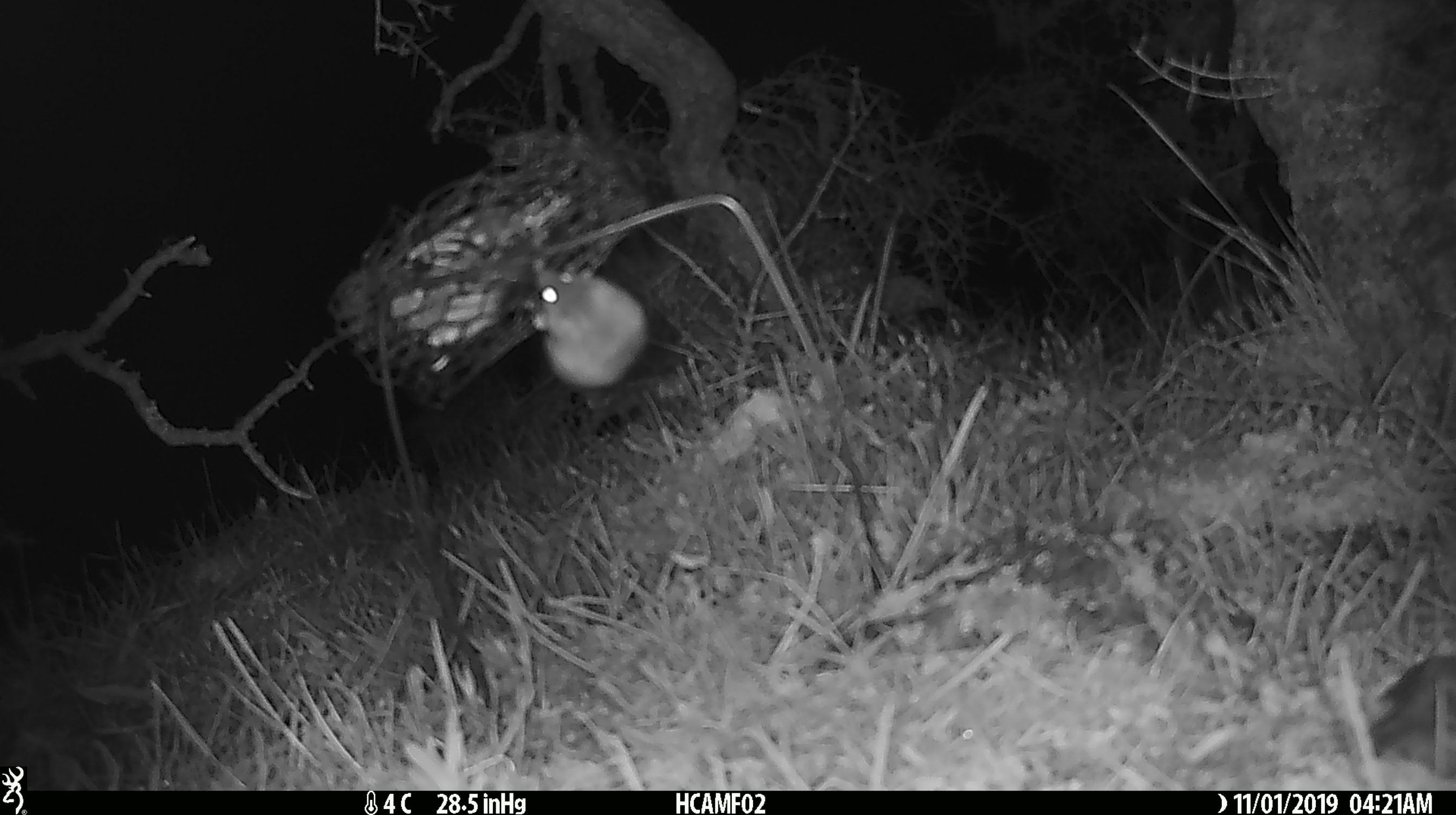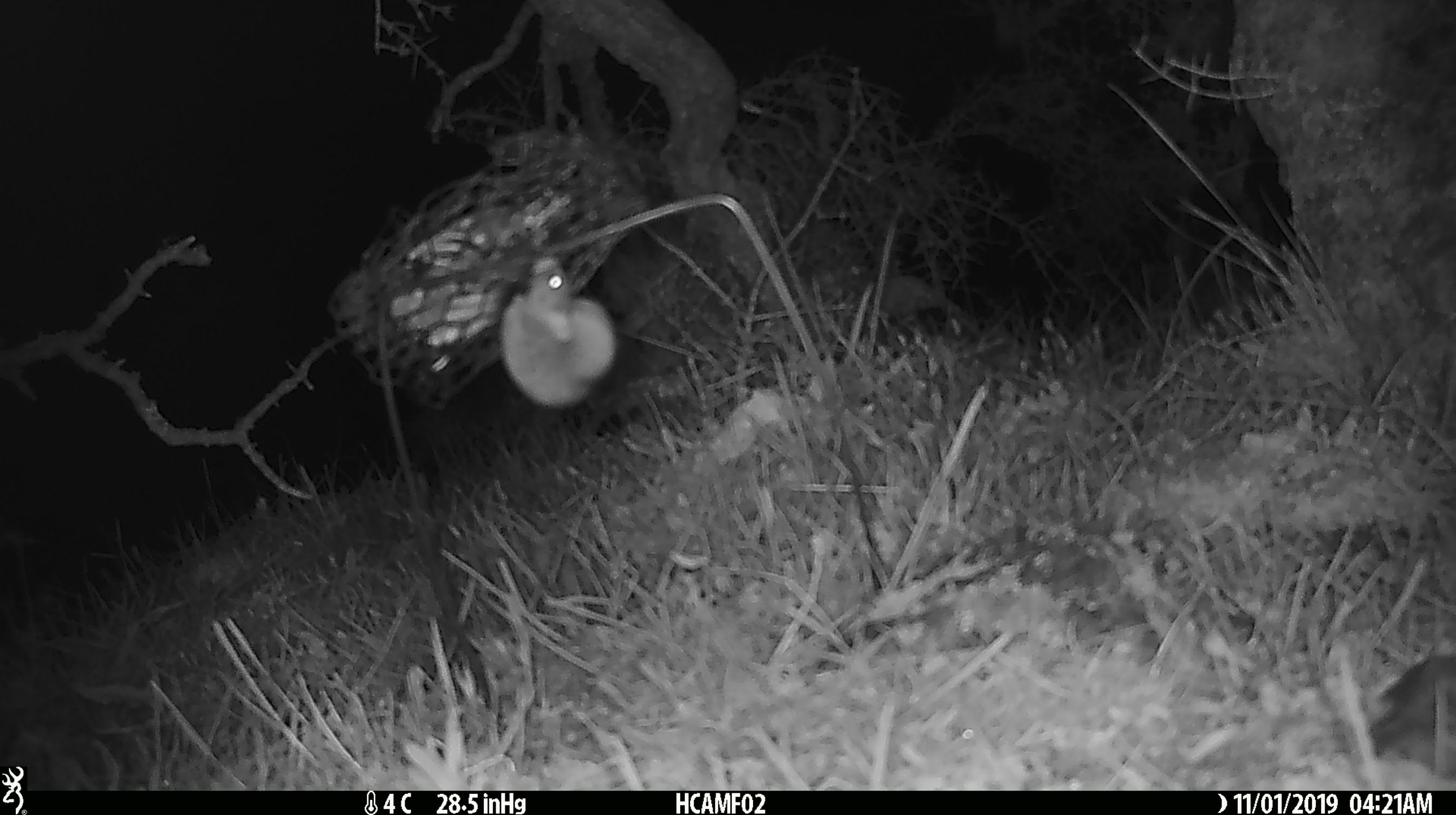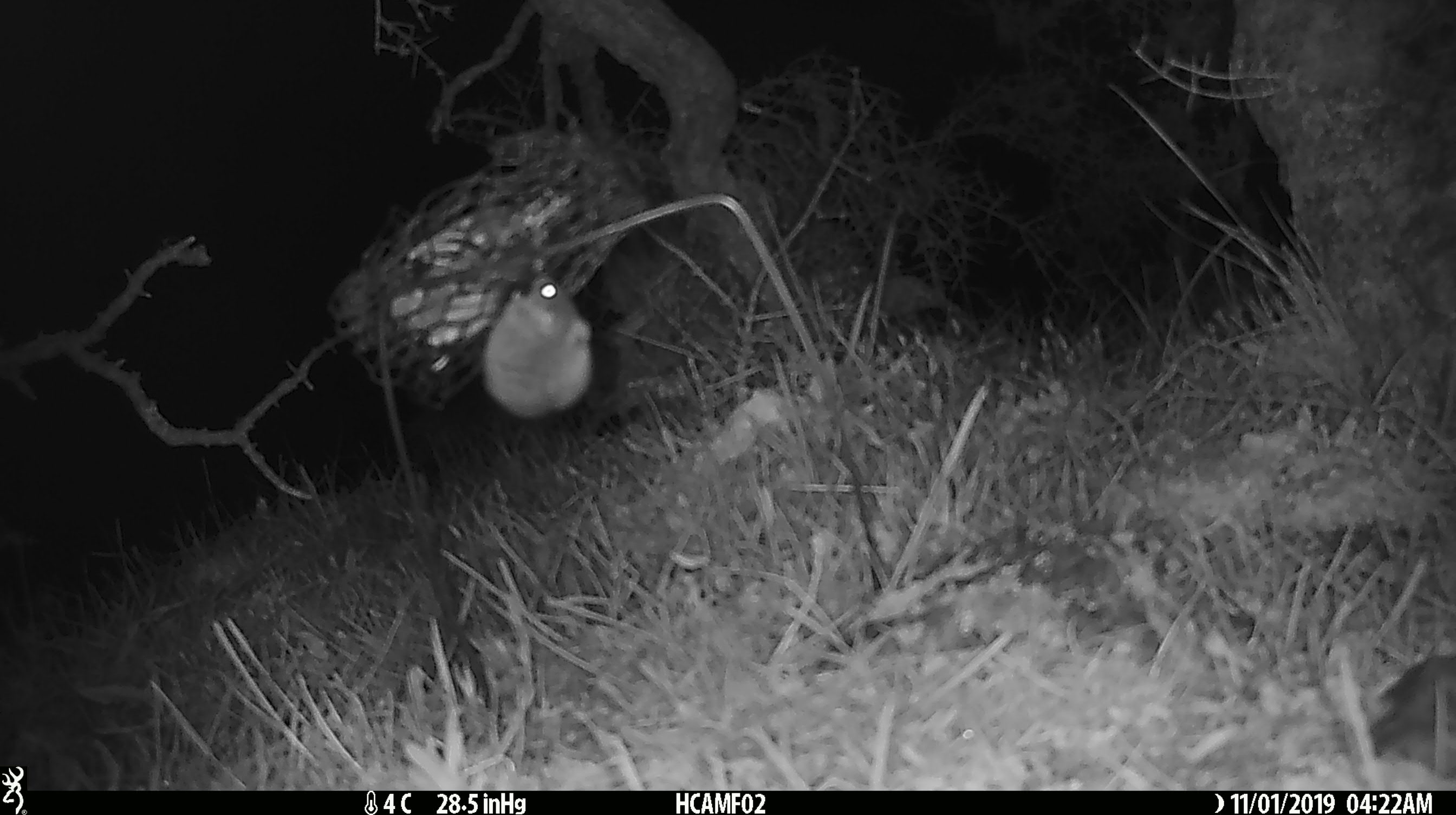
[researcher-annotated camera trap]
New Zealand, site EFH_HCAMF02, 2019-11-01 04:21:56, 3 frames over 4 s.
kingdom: Animalia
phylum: Chordata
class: Mammalia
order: Rodentia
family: Muridae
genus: Mus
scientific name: Mus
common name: mouse